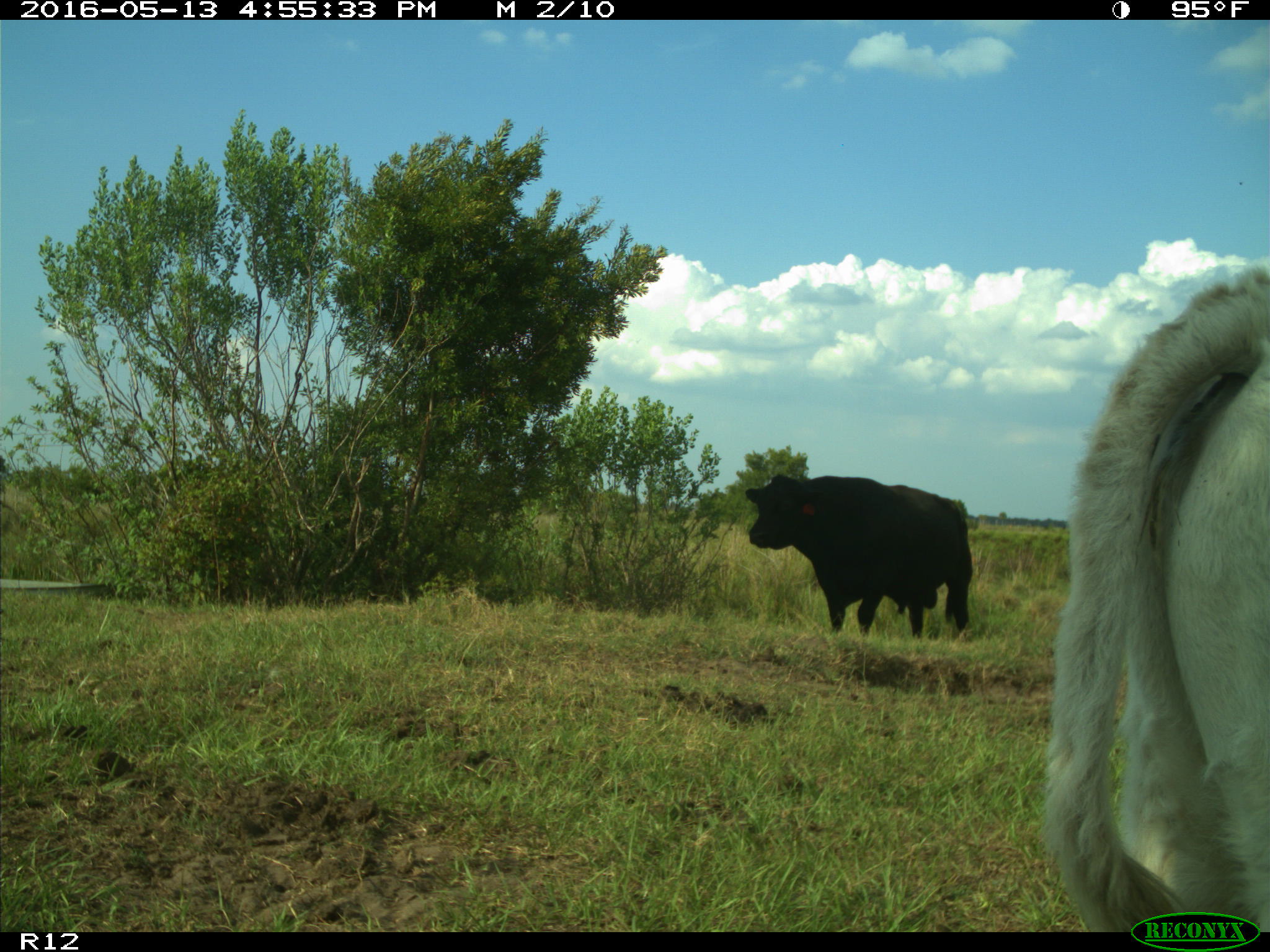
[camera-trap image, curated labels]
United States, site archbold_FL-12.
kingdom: Animalia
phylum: Chordata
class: Mammalia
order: Artiodactyla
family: Bovidae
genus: Bos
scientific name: Bos taurus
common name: domestic cow